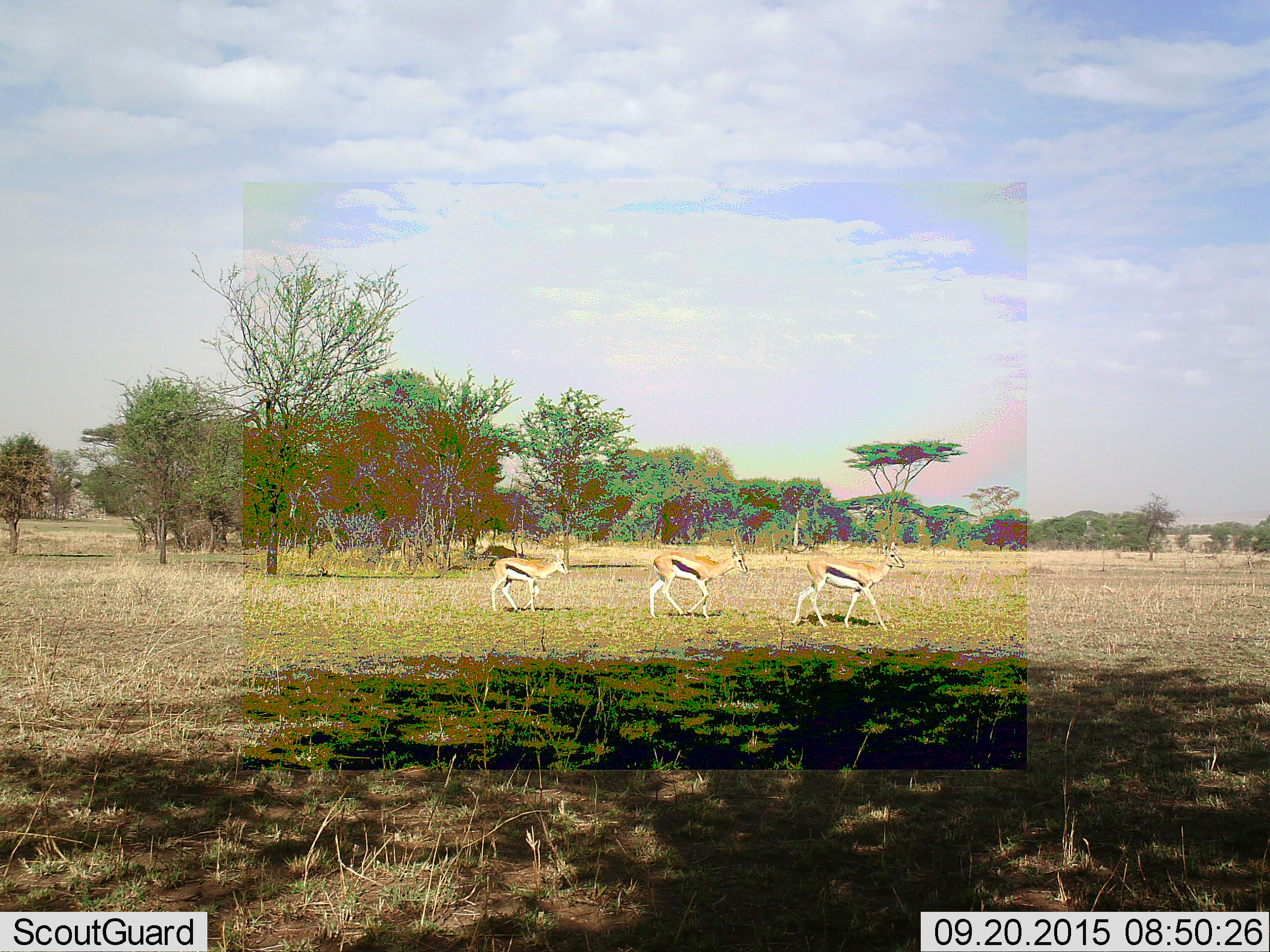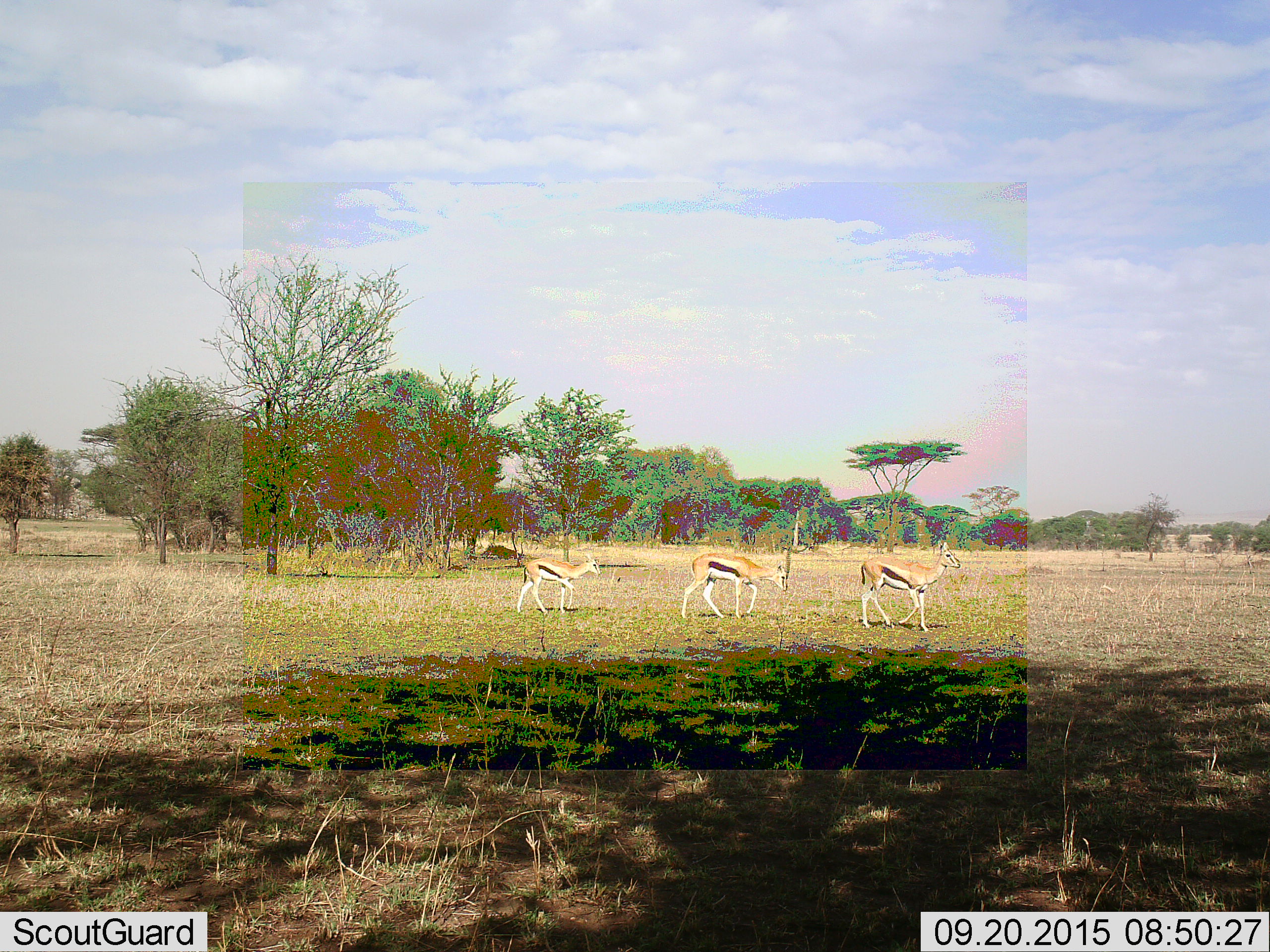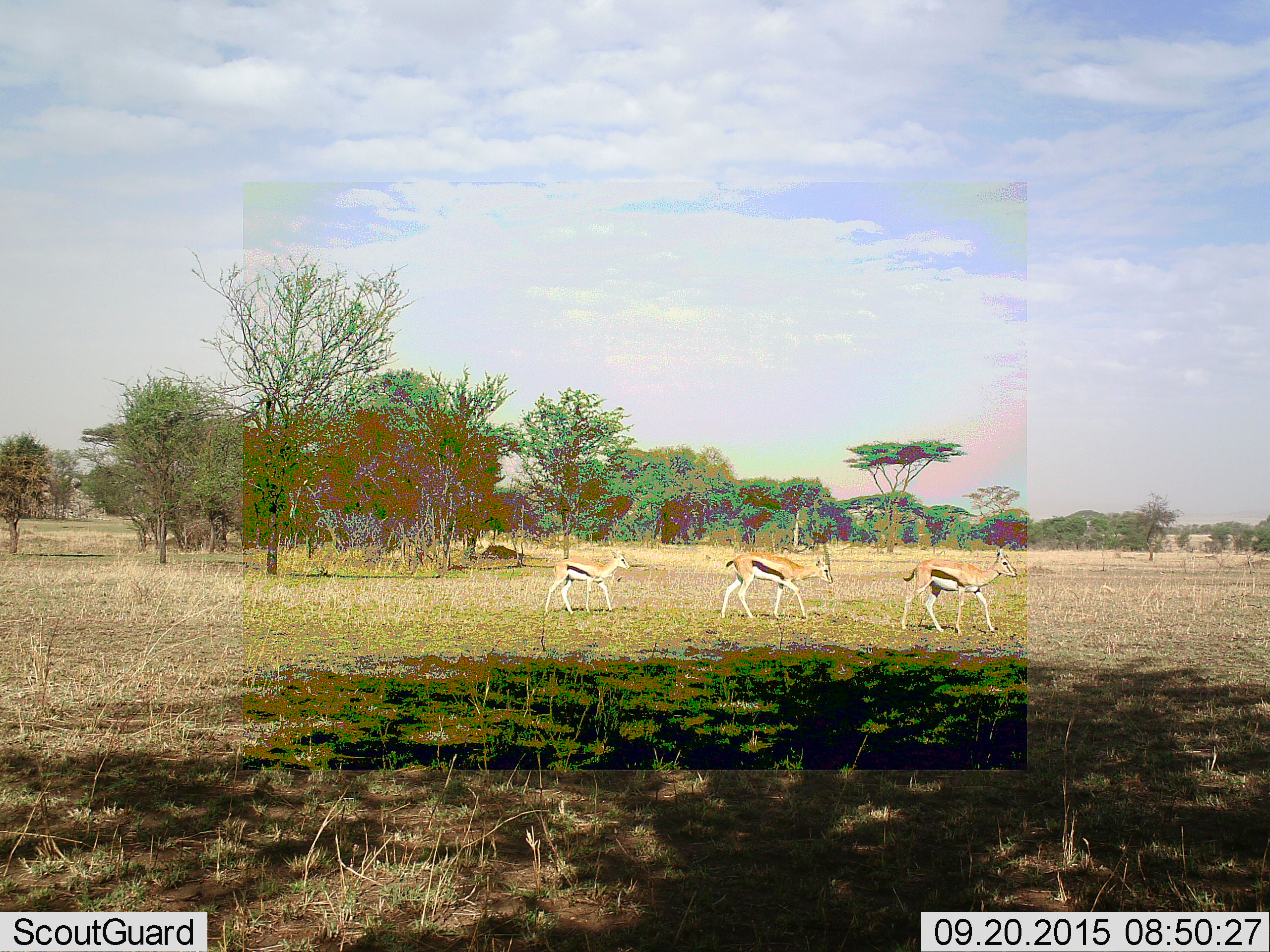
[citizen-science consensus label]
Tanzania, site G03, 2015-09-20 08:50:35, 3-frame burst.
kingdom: Animalia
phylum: Chordata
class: Mammalia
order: Artiodactyla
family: Bovidae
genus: Eudorcas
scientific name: Eudorcas thomsonii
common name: thomson's gazelle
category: gazellethomsons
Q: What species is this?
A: Gazellethomsons (thomson's gazelle) (Eudorcas thomsonii).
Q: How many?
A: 3.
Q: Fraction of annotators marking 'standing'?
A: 5%.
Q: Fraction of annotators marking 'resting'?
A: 5%.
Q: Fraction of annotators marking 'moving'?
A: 89%.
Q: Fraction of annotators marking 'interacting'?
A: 0%.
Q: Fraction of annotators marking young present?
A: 32%.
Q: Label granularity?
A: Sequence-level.